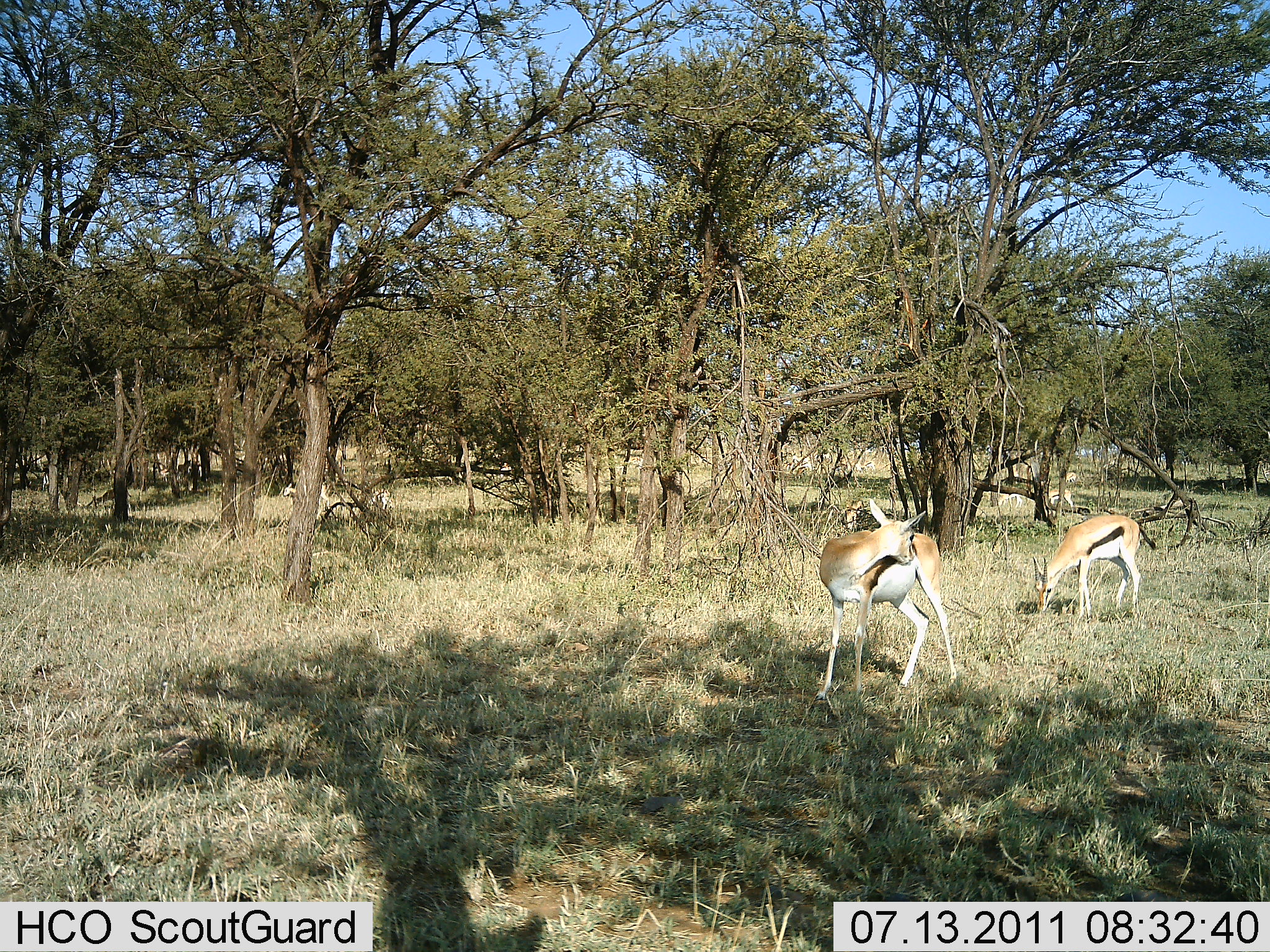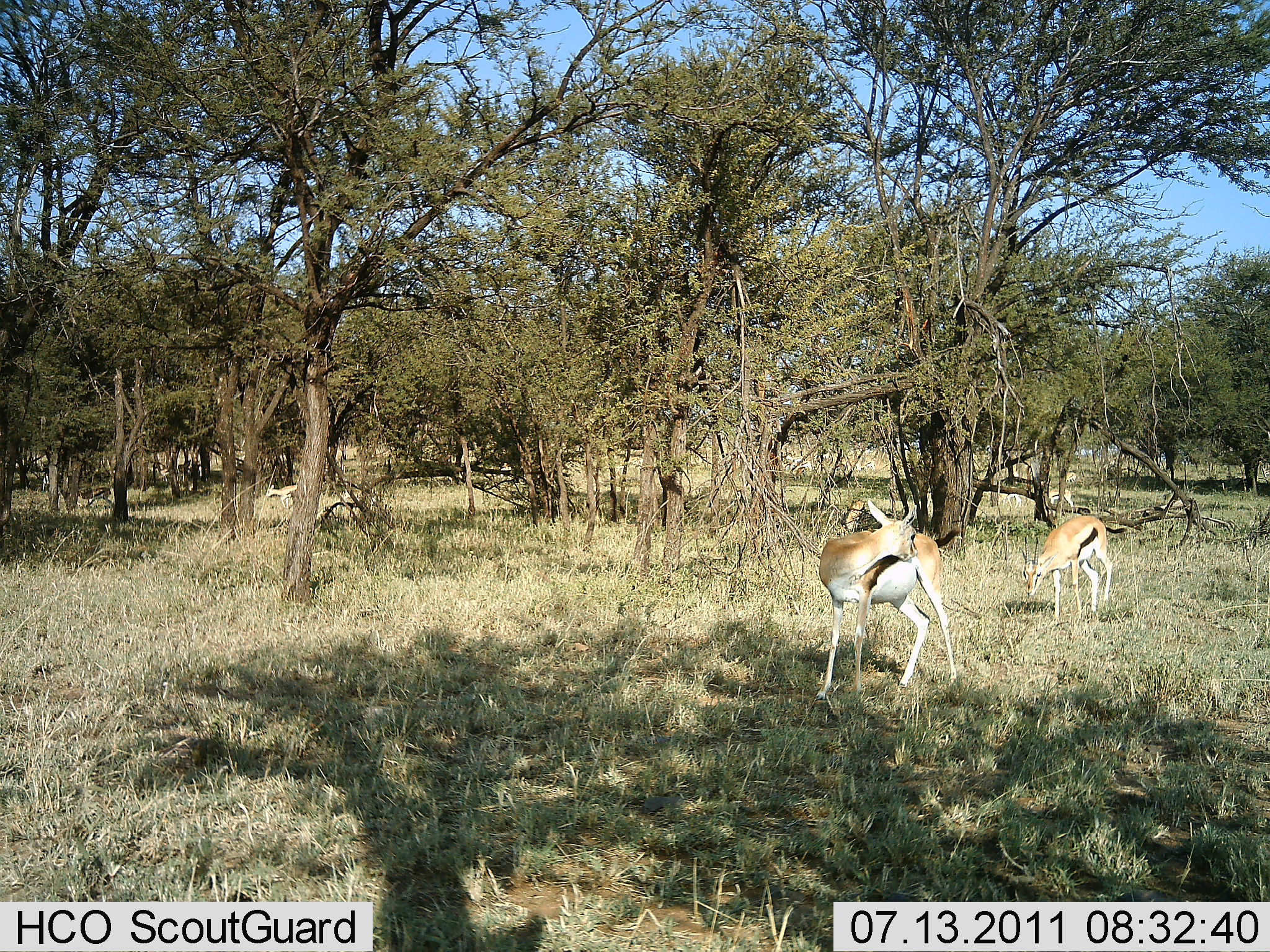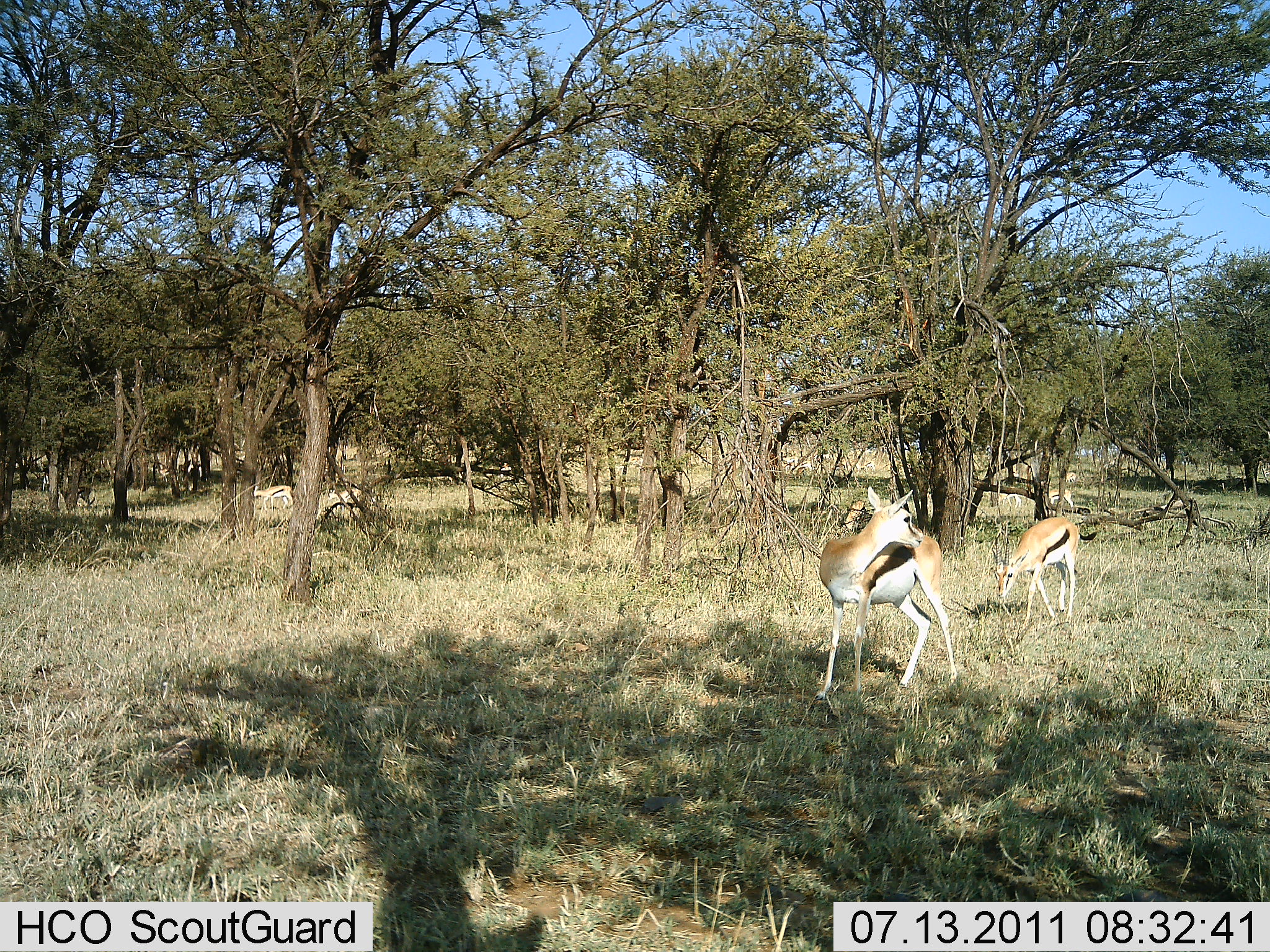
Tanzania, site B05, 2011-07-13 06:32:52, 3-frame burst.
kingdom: Animalia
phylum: Chordata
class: Mammalia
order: Artiodactyla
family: Bovidae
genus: Eudorcas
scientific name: Eudorcas thomsonii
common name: thomson's gazelle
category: gazellethomsons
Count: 6.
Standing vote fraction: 73%.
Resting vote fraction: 0%.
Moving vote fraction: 80%.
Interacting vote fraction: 0%.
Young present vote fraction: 13%.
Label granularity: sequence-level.